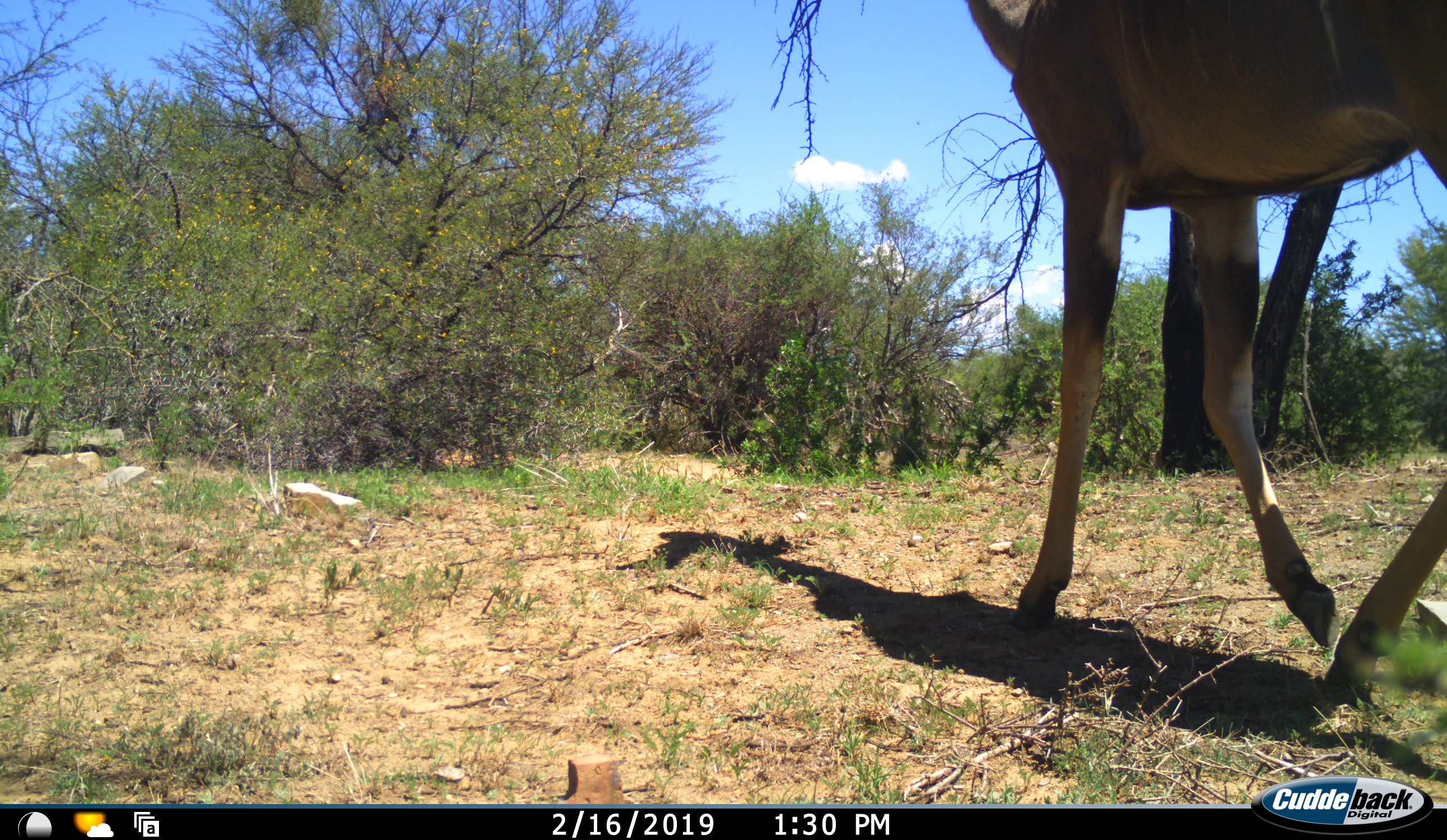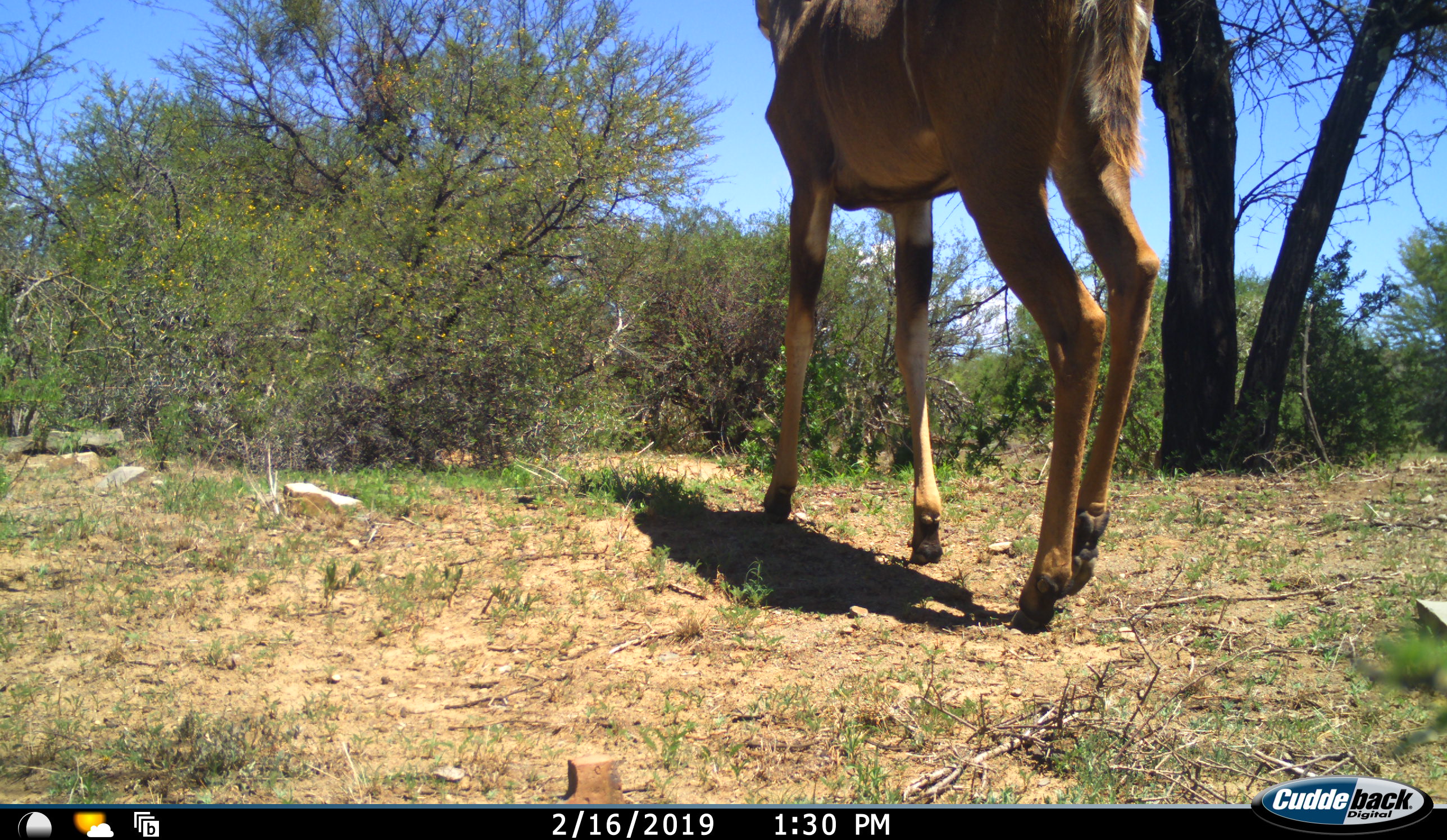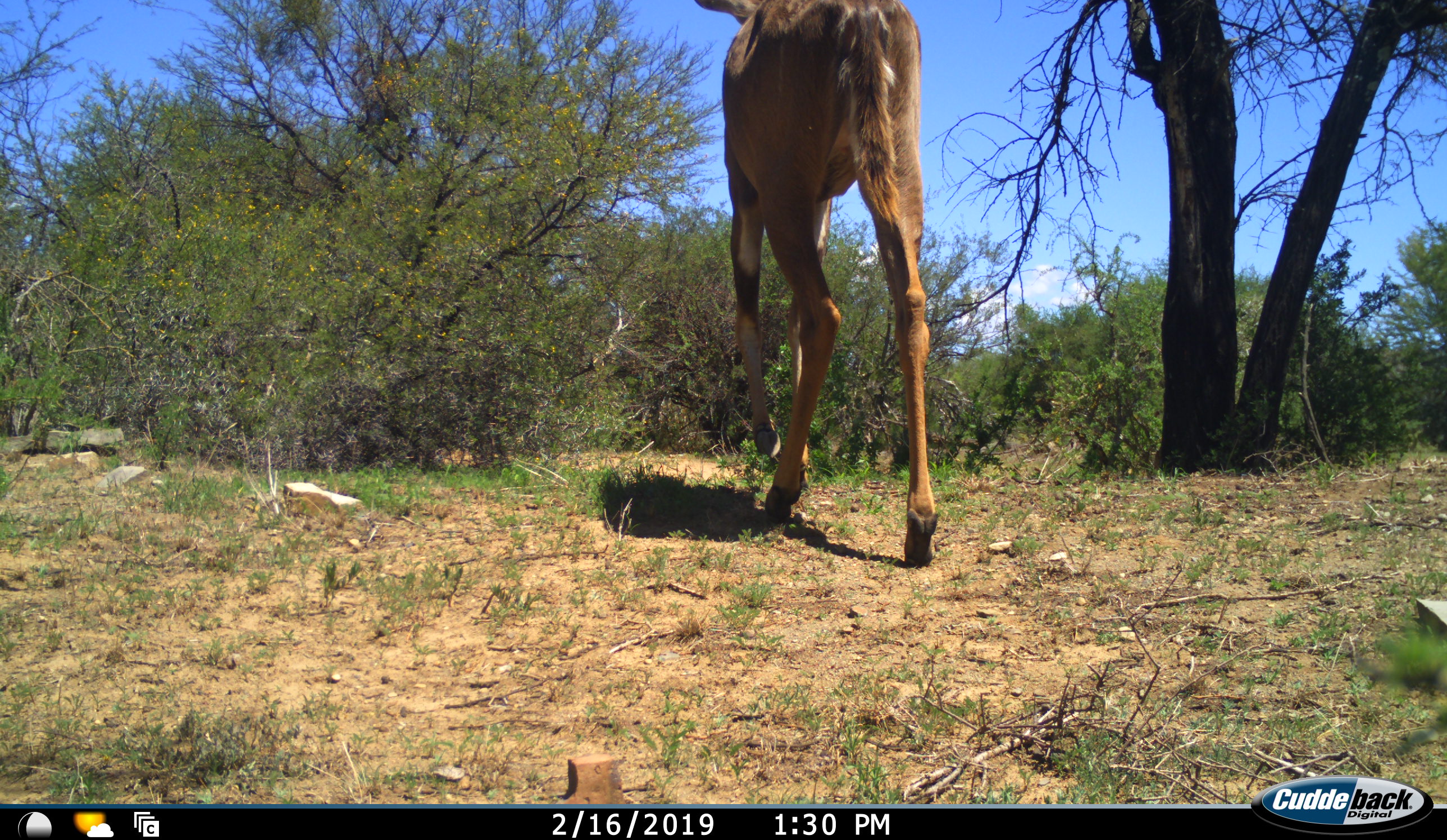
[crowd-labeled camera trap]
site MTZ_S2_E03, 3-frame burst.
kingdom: Animalia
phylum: Chordata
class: Mammalia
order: Artiodactyla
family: Bovidae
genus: Tragelaphus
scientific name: Tragelaphus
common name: kudu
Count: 1.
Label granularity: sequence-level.